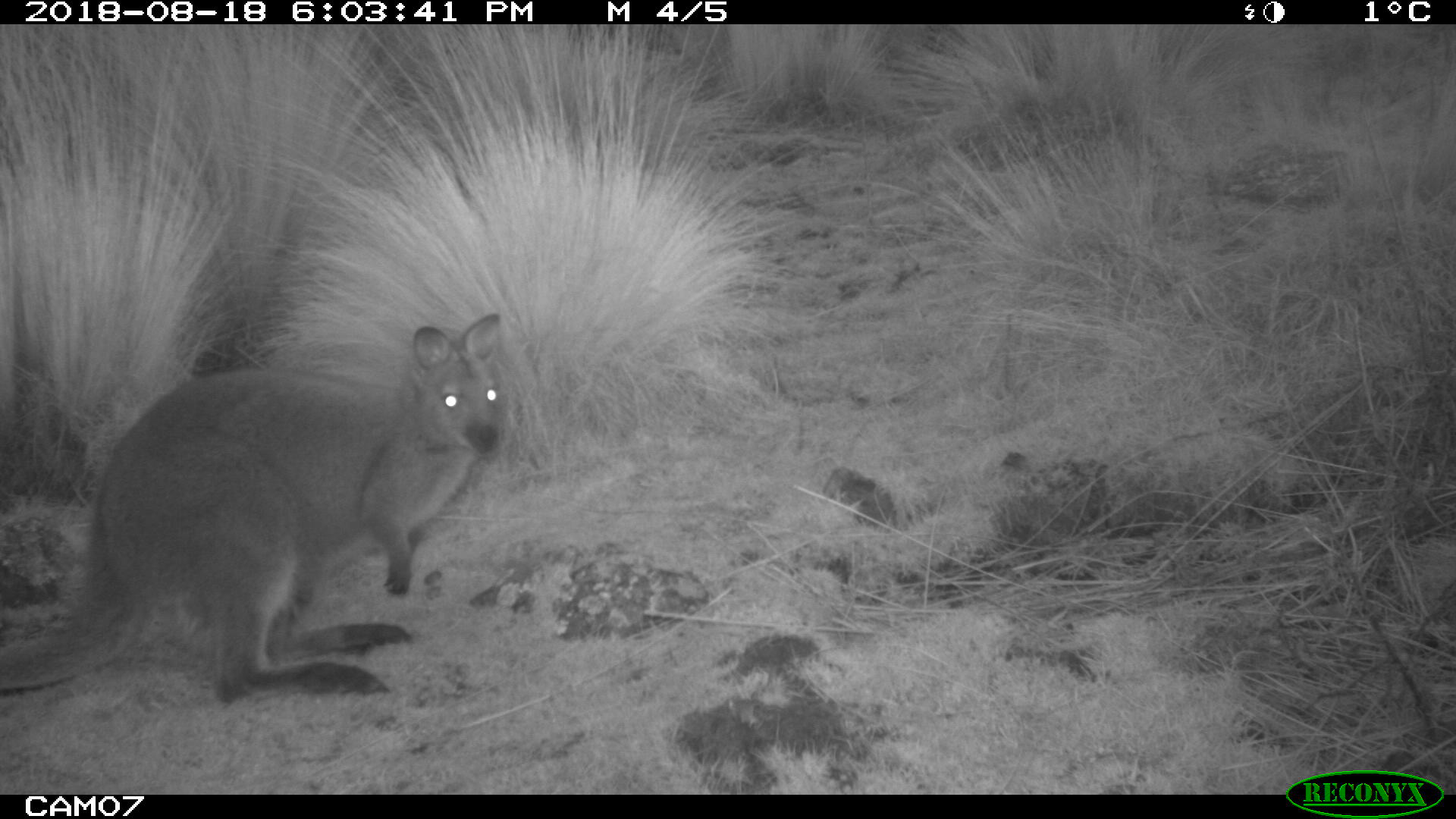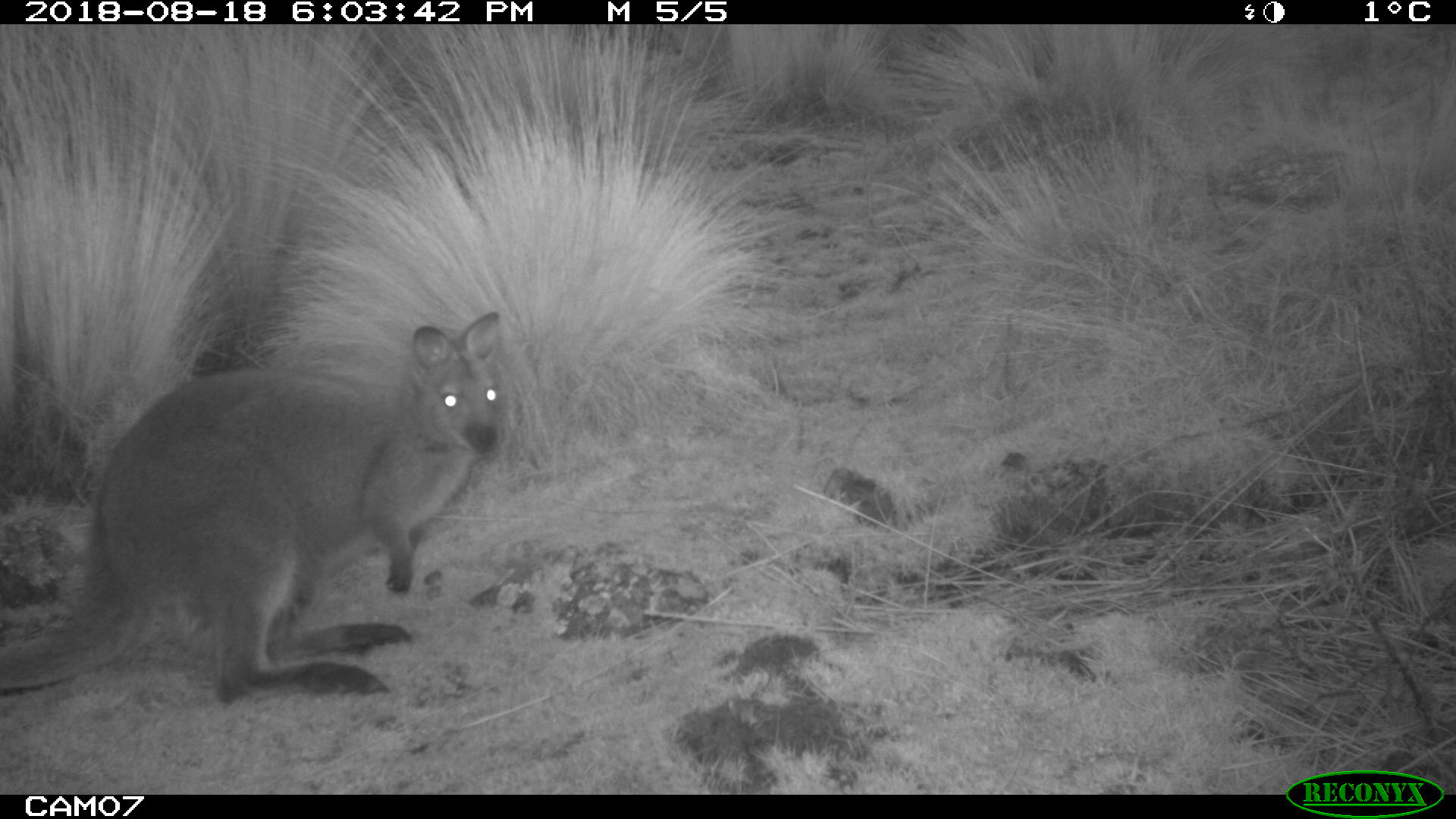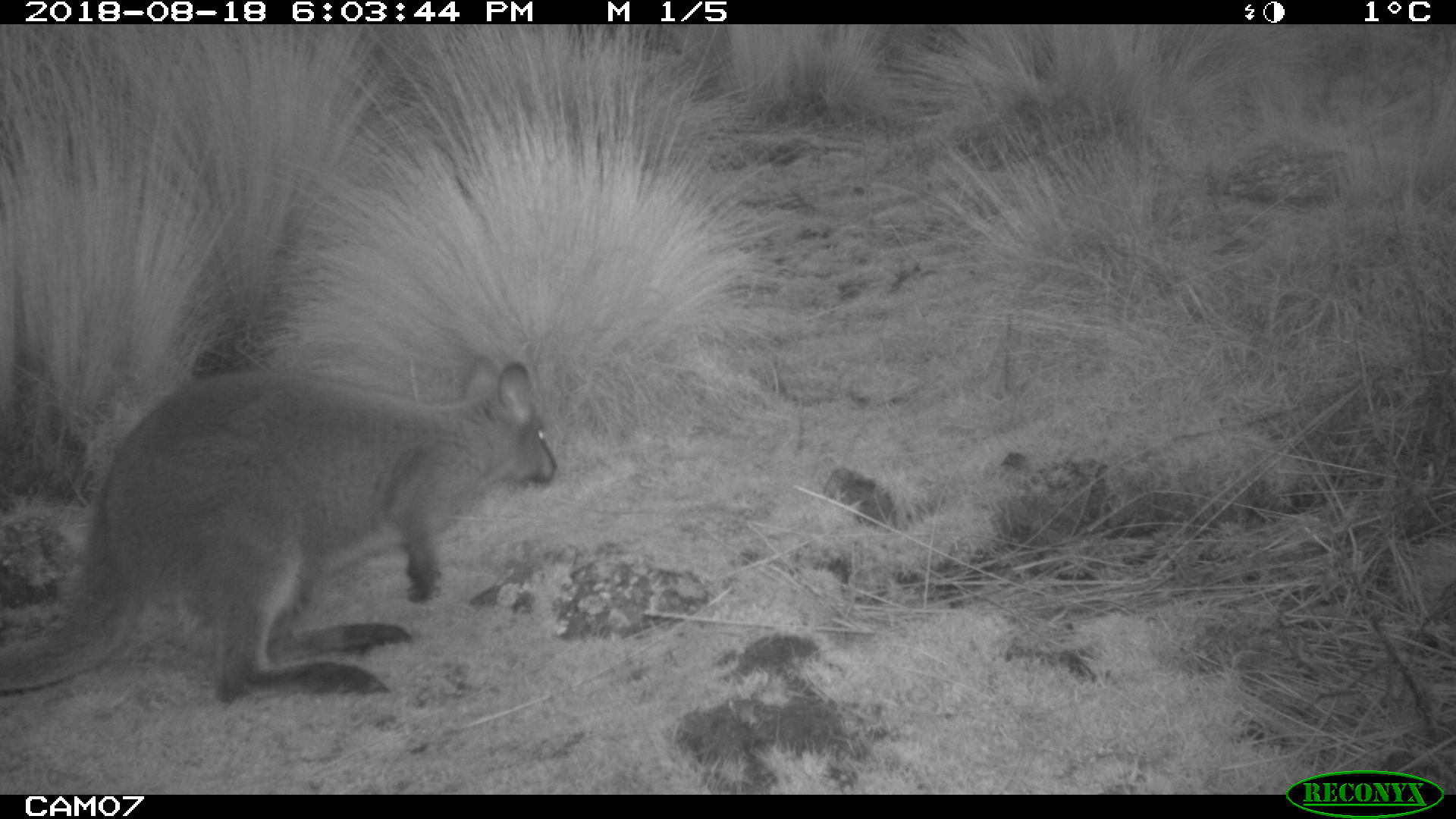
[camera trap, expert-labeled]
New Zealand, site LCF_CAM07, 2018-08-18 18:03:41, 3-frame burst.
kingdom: Animalia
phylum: Chordata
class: Mammalia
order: Diprotodontia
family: Macropodidae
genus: Notamacropus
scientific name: Notamacropus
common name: wallaby